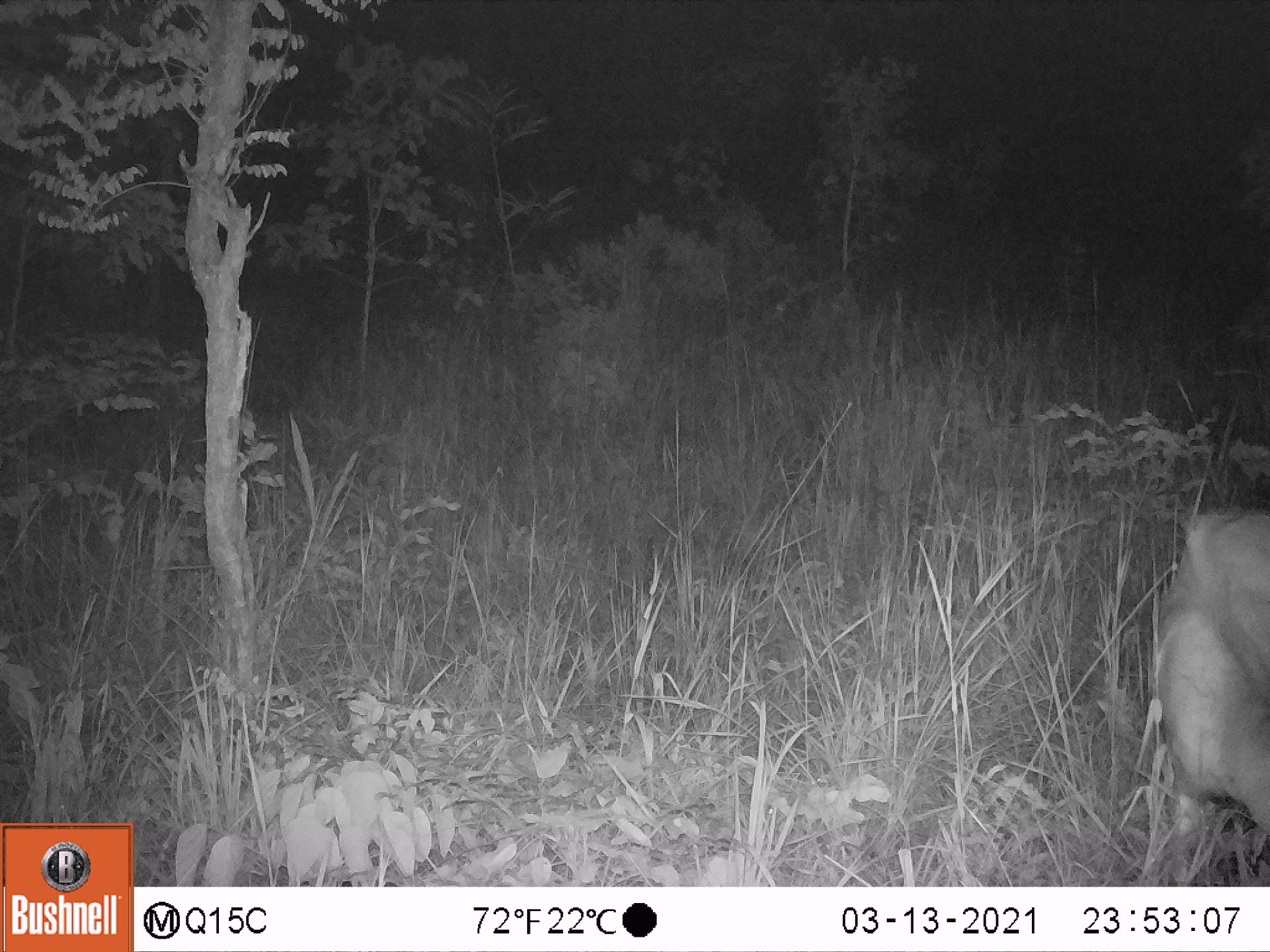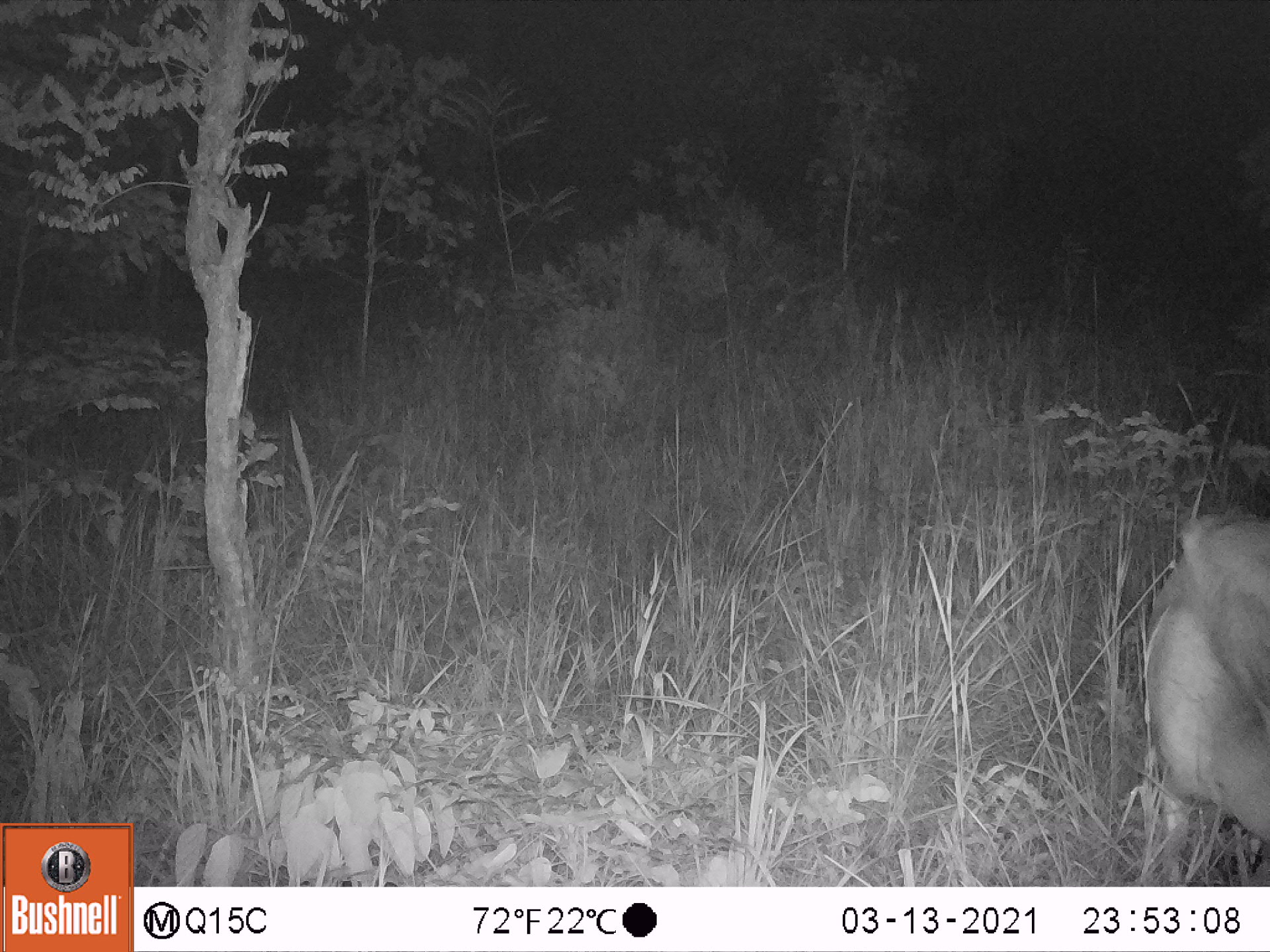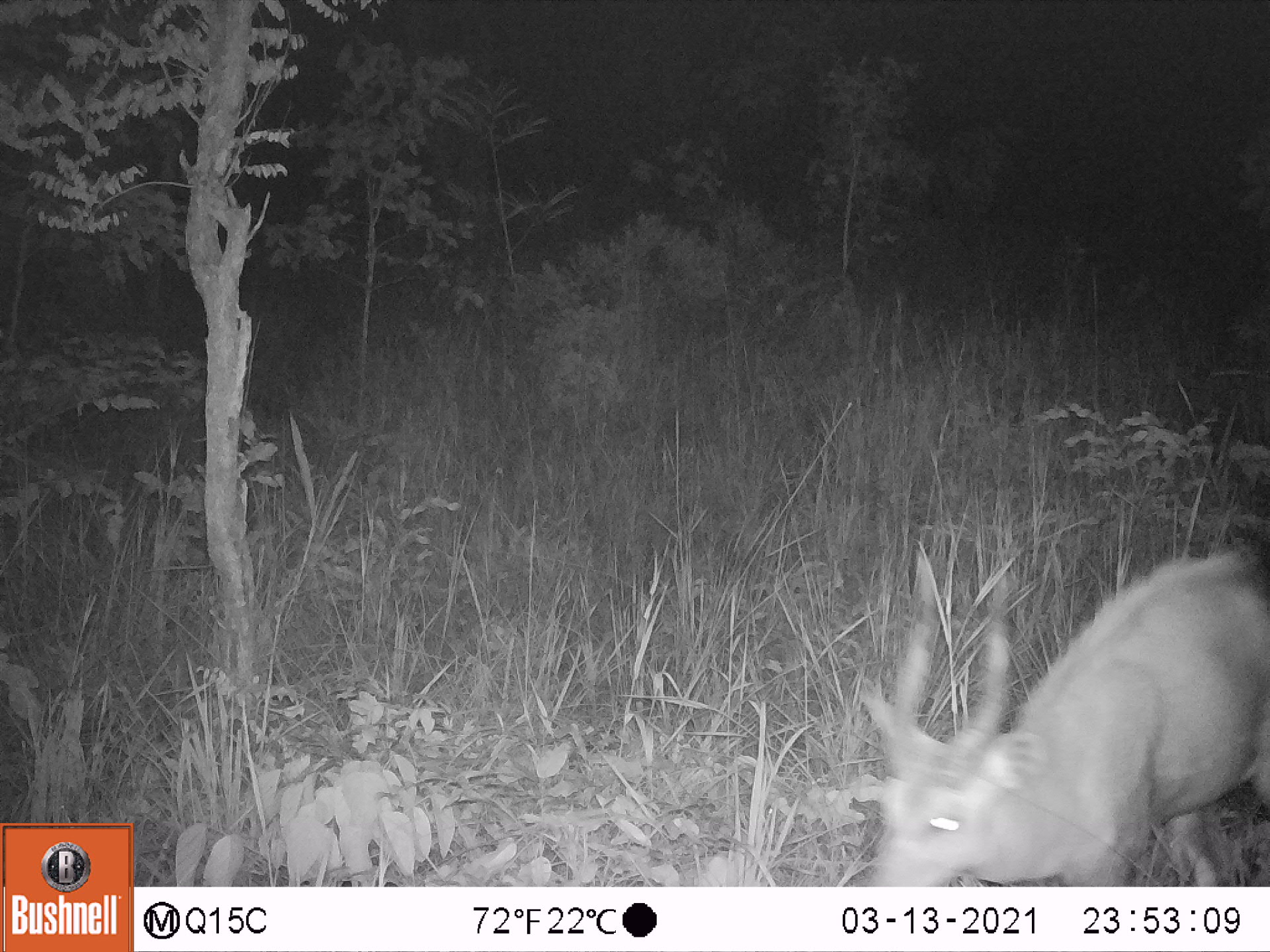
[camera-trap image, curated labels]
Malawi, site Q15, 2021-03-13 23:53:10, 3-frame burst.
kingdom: Animalia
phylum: Chordata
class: Mammalia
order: Artiodactyla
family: Bovidae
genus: Tragelaphus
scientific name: Tragelaphus sylvaticus sylvaticus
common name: cape bushbuck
Cape bushbuck (Tragelaphus sylvaticus sylvaticus), count 1.